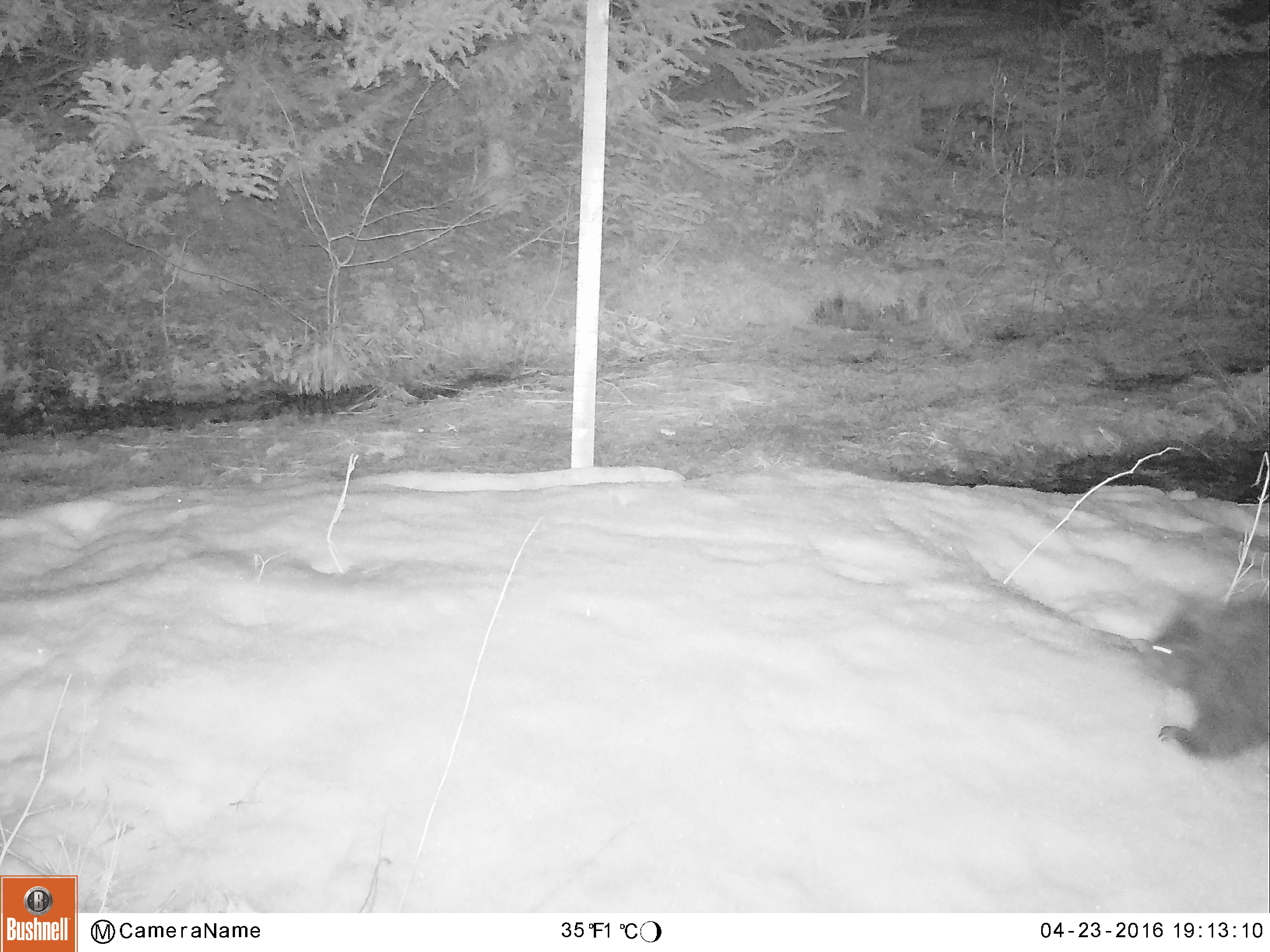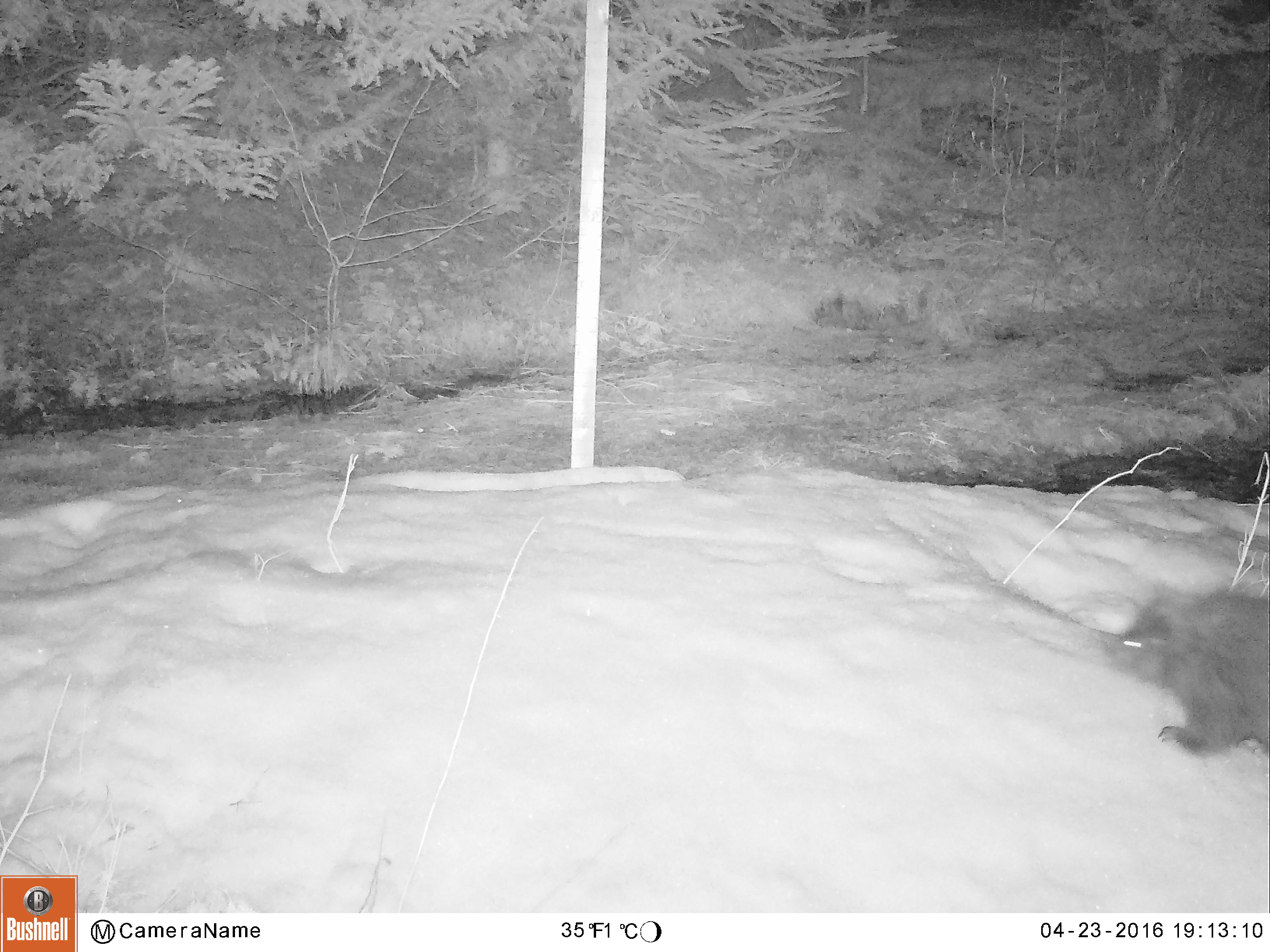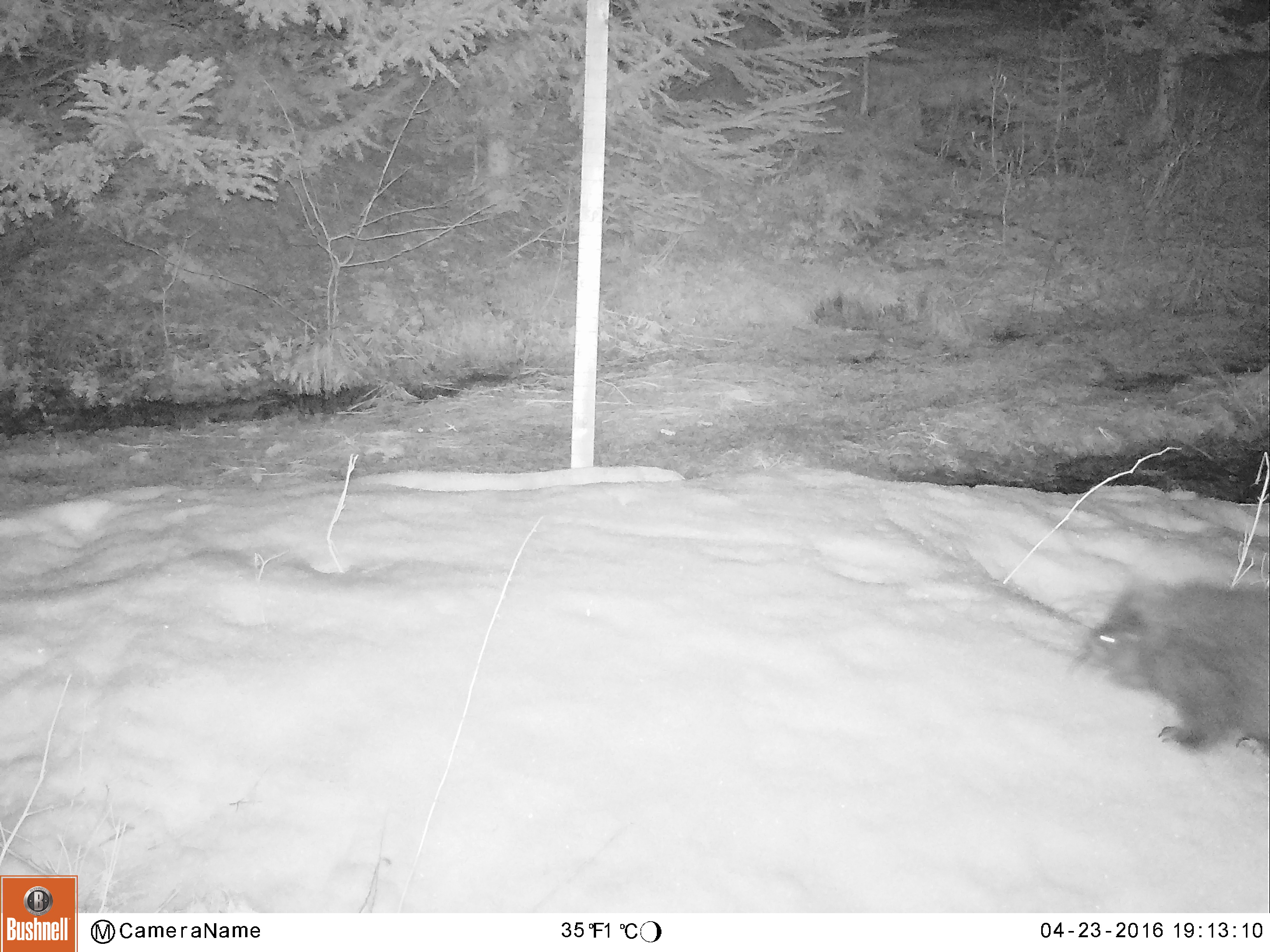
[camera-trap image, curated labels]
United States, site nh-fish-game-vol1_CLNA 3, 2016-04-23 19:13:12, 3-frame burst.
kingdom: Animalia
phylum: Chordata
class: Aves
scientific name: Aves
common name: bird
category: bird sp.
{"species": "bird sp. (bird) (Aves)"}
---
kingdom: Animalia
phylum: Chordata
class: Mammalia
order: Rodentia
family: Erethizontidae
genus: Erethizon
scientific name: Erethizon dorsatum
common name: porcupine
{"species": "porcupine (Erethizon dorsatum)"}